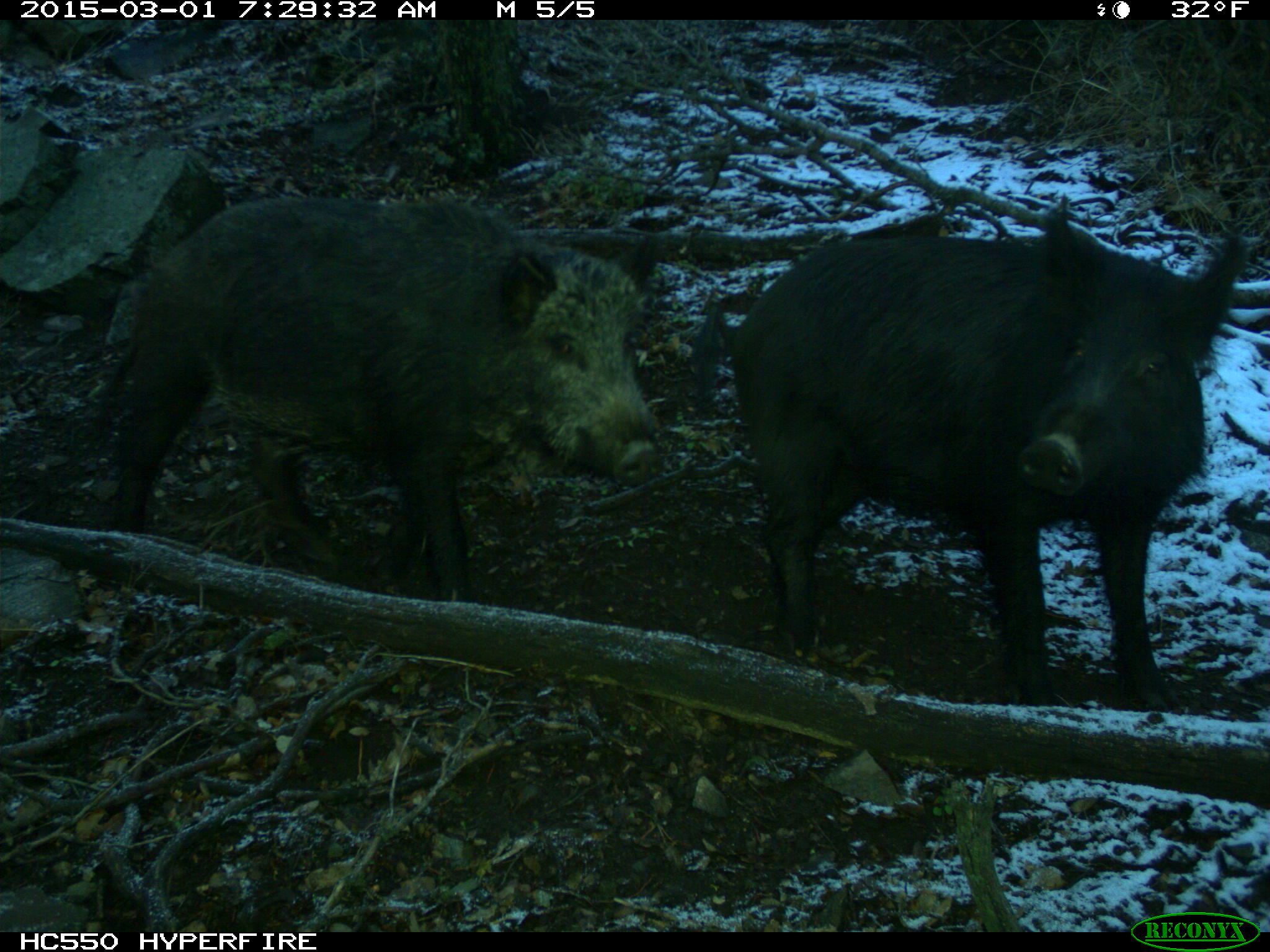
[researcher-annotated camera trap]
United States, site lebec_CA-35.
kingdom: Animalia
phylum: Chordata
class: Mammalia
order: Artiodactyla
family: Suidae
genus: Sus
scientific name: Sus scrofa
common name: wild boar